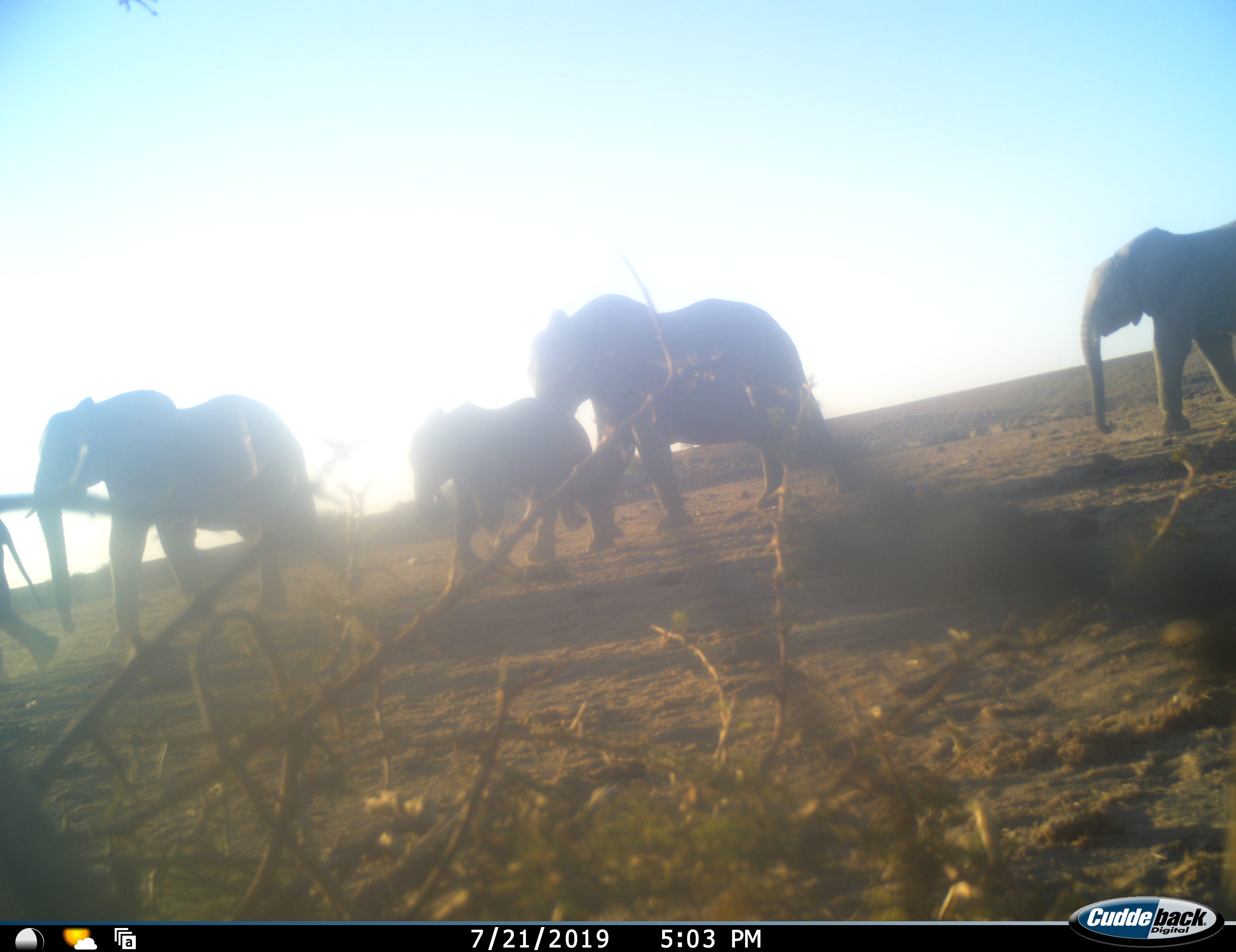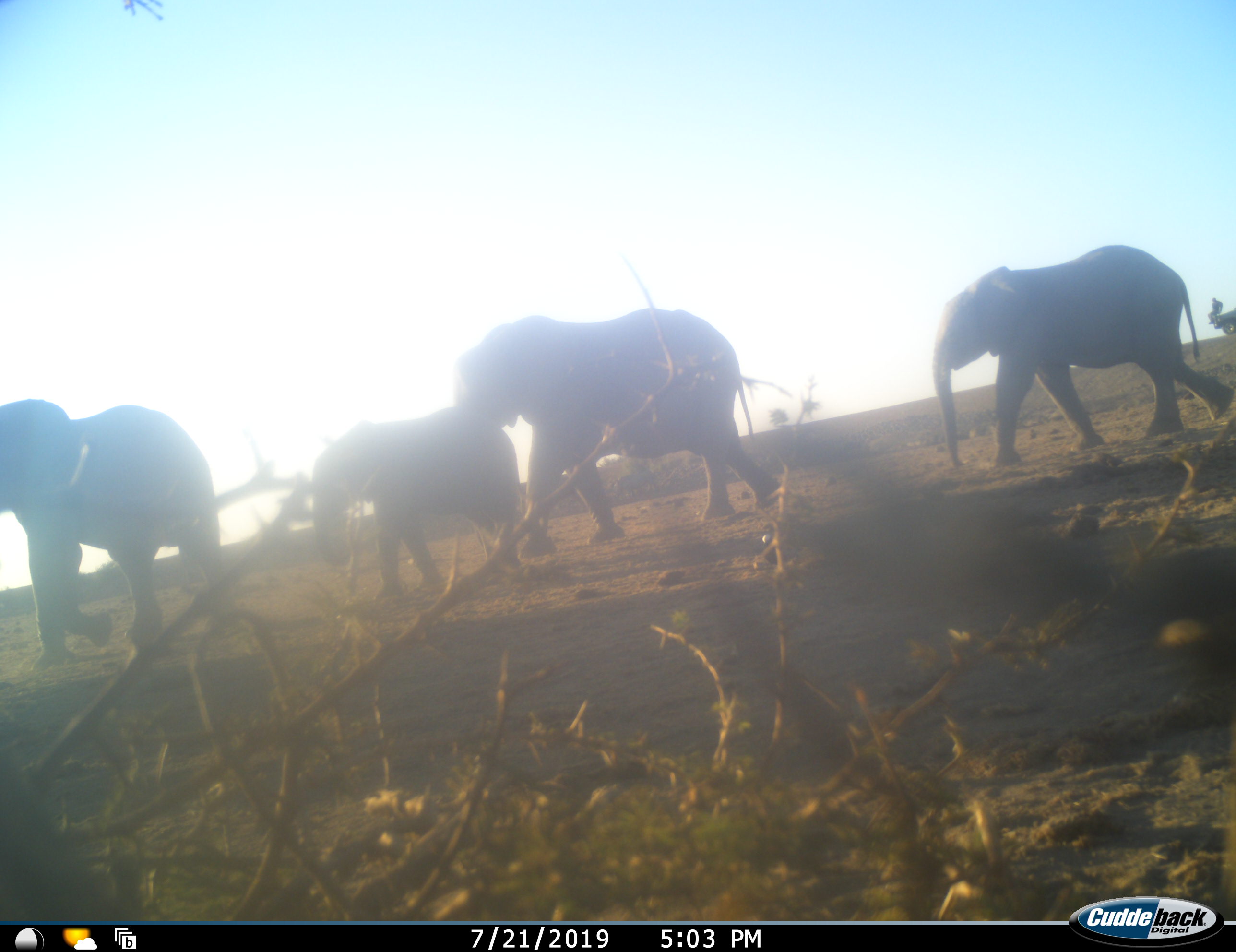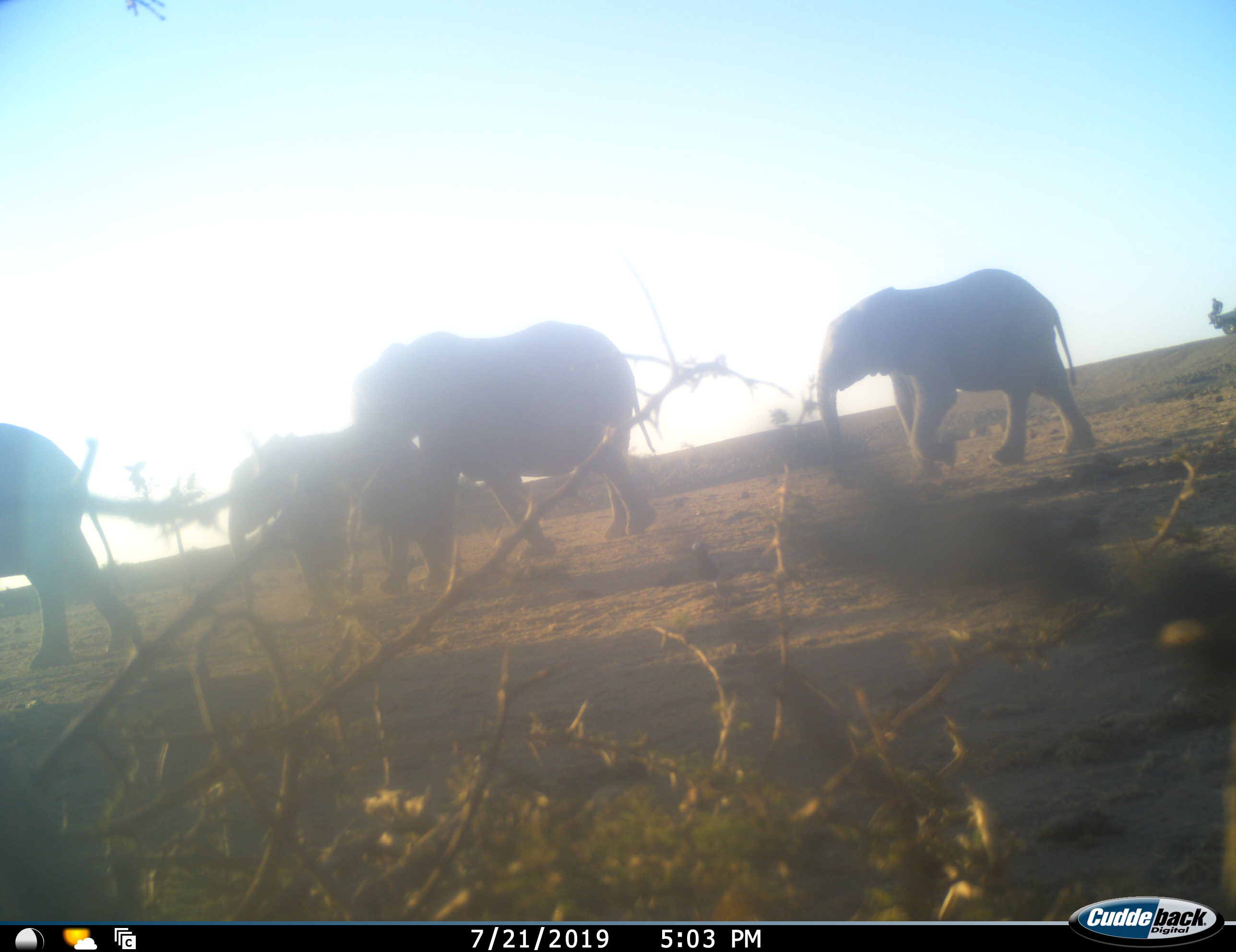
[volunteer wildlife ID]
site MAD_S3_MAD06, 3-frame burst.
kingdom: Animalia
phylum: Chordata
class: Mammalia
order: Proboscidea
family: Elephantidae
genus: Loxodonta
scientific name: Loxodonta africana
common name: african bush elephant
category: elephant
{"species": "elephant (african bush elephant) (Loxodonta africana)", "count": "5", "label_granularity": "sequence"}